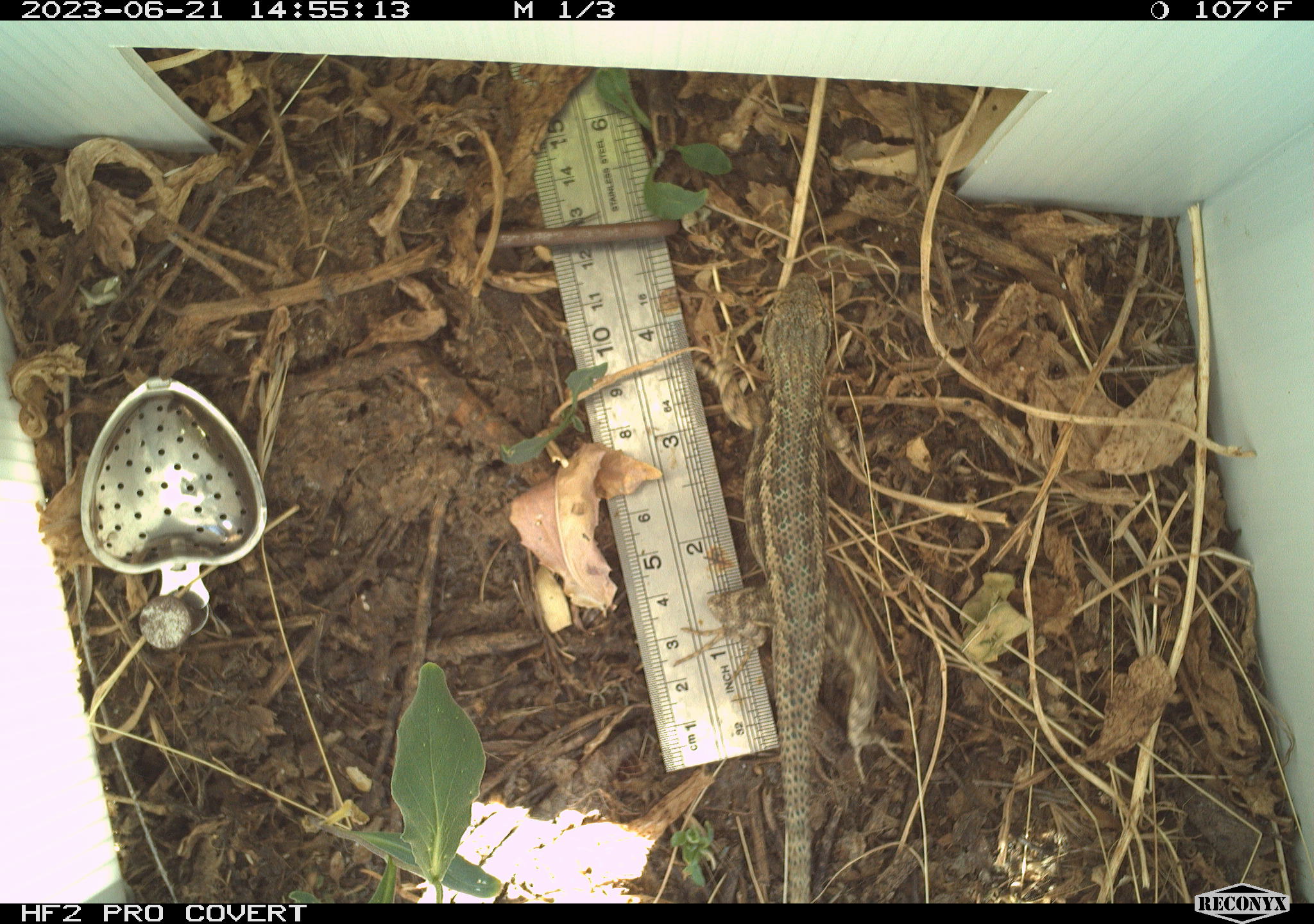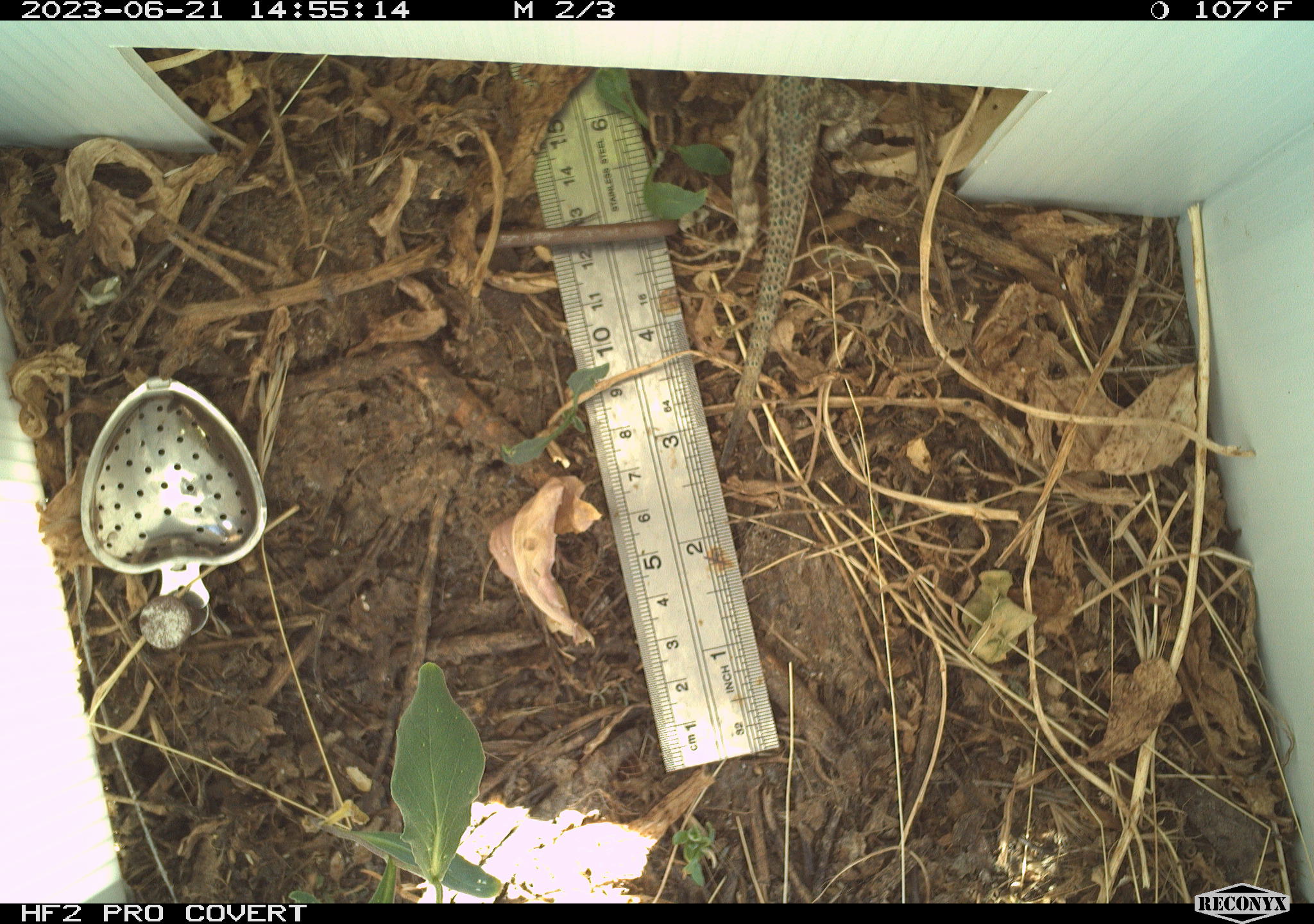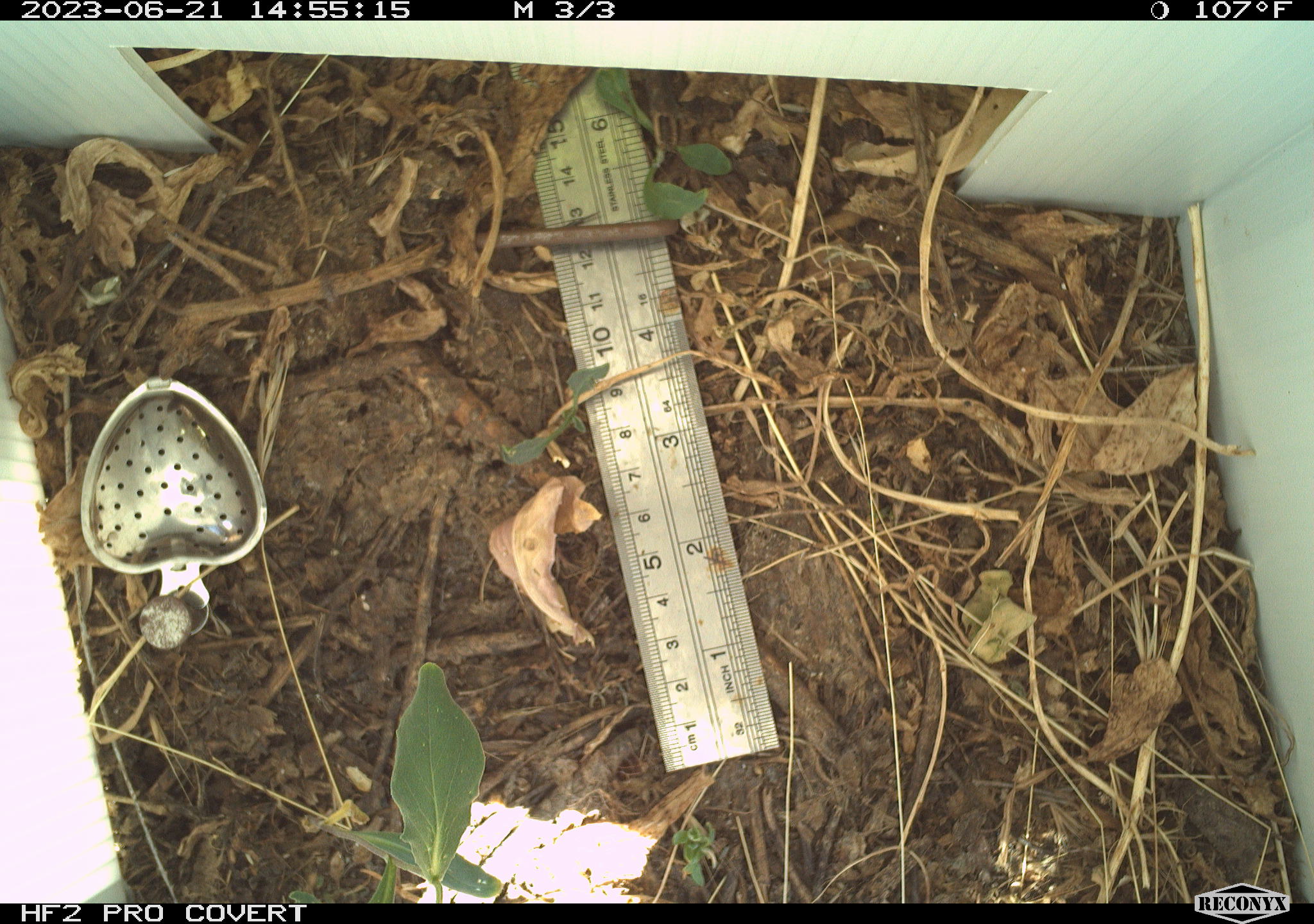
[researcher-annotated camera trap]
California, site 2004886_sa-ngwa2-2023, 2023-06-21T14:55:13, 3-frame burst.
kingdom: Animalia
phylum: Chordata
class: Reptilia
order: Squamata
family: Phrynosomatidae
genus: Sceloporus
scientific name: Sceloporus occidentalis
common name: western fence lizard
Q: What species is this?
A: Western fence lizard (Sceloporus occidentalis).